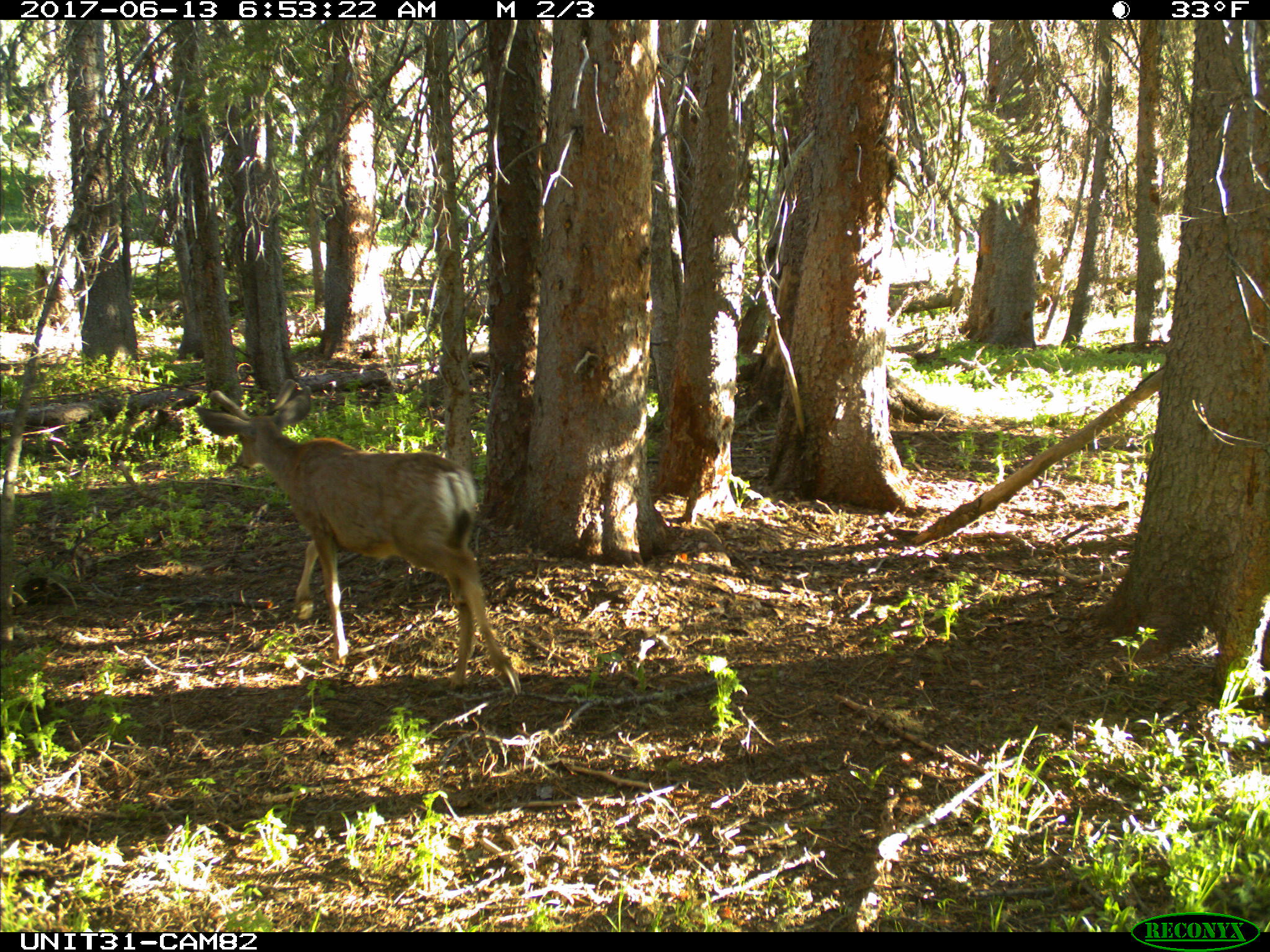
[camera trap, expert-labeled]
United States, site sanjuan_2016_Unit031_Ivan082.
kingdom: Animalia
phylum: Chordata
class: Mammalia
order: Artiodactyla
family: Cervidae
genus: Odocoileus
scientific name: Odocoileus hemionus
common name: mule deer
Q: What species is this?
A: Odocoileus hemionus (mule deer).